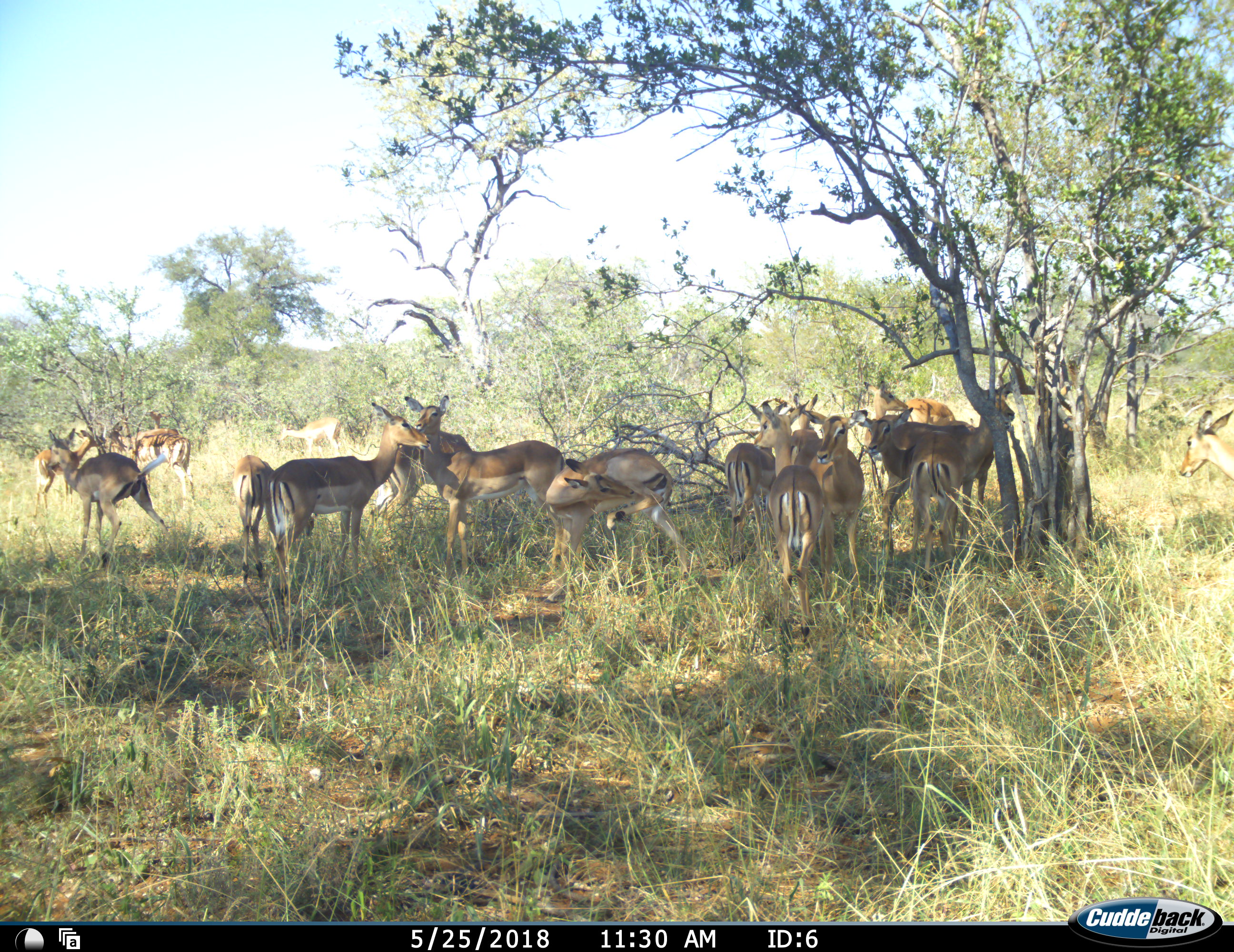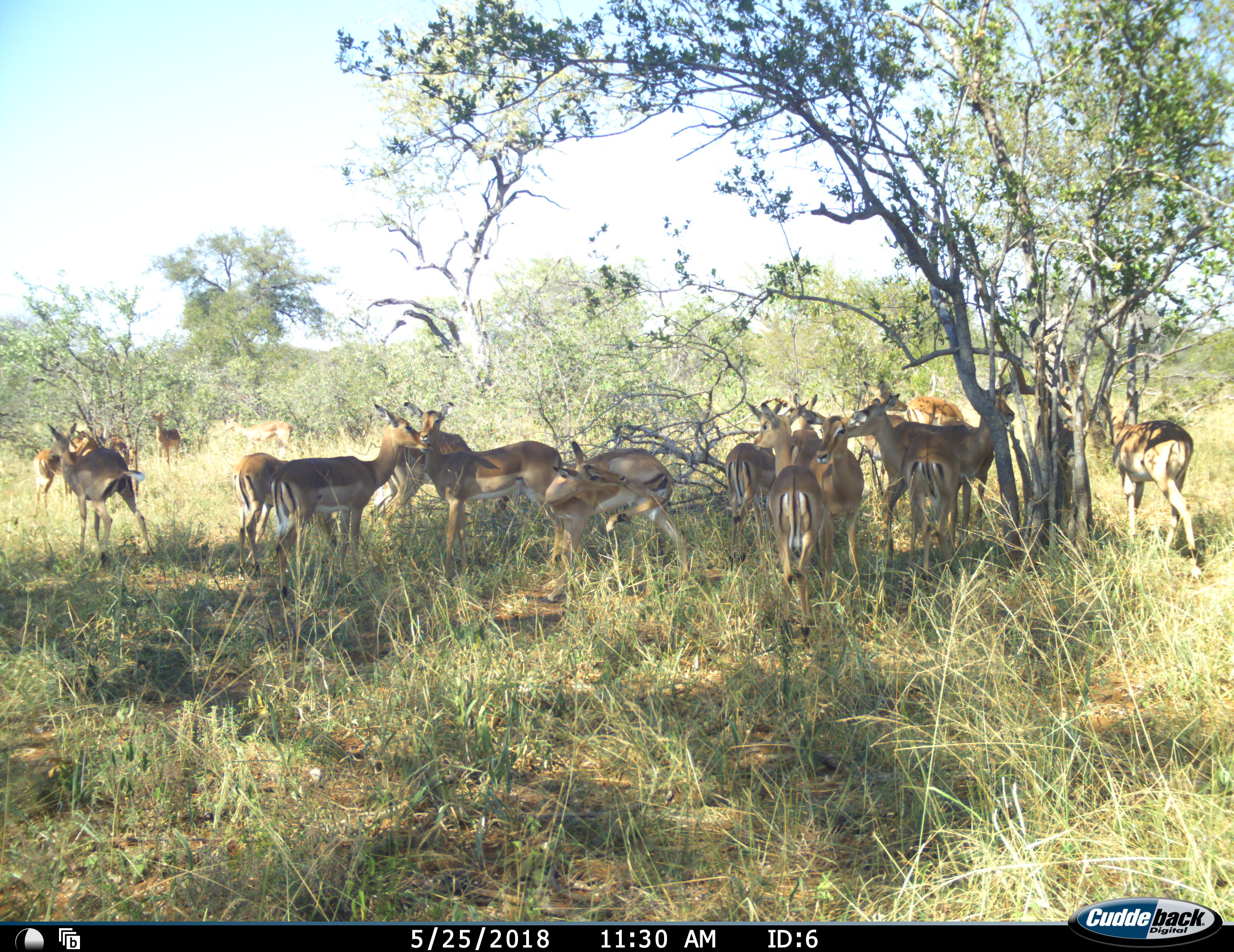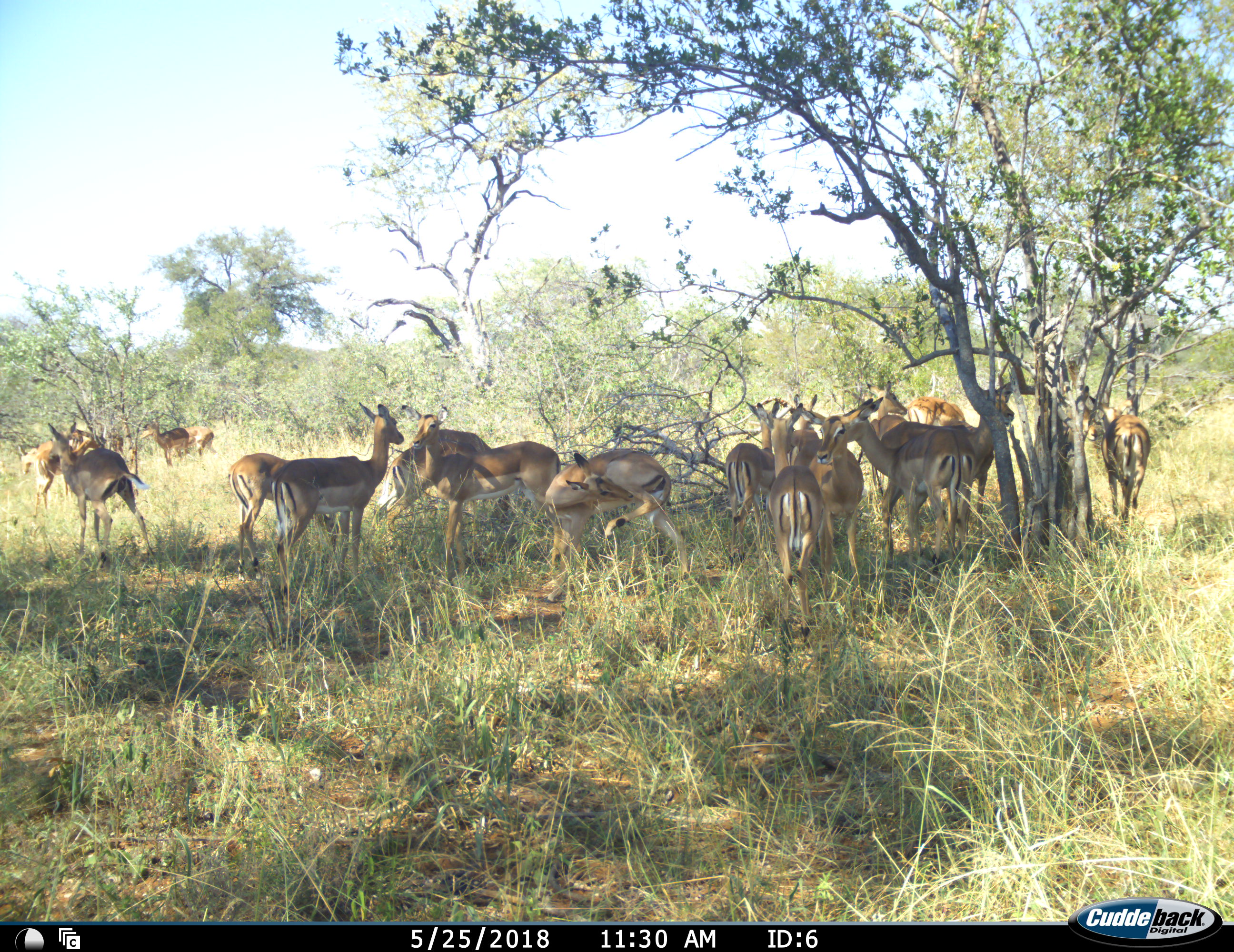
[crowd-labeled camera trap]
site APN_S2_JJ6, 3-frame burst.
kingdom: Animalia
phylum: Chordata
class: Mammalia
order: Artiodactyla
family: Bovidae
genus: Aepyceros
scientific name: Aepyceros melampus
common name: impala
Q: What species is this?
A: Impala (Aepyceros melampus).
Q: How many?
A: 11-50.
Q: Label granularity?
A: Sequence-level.